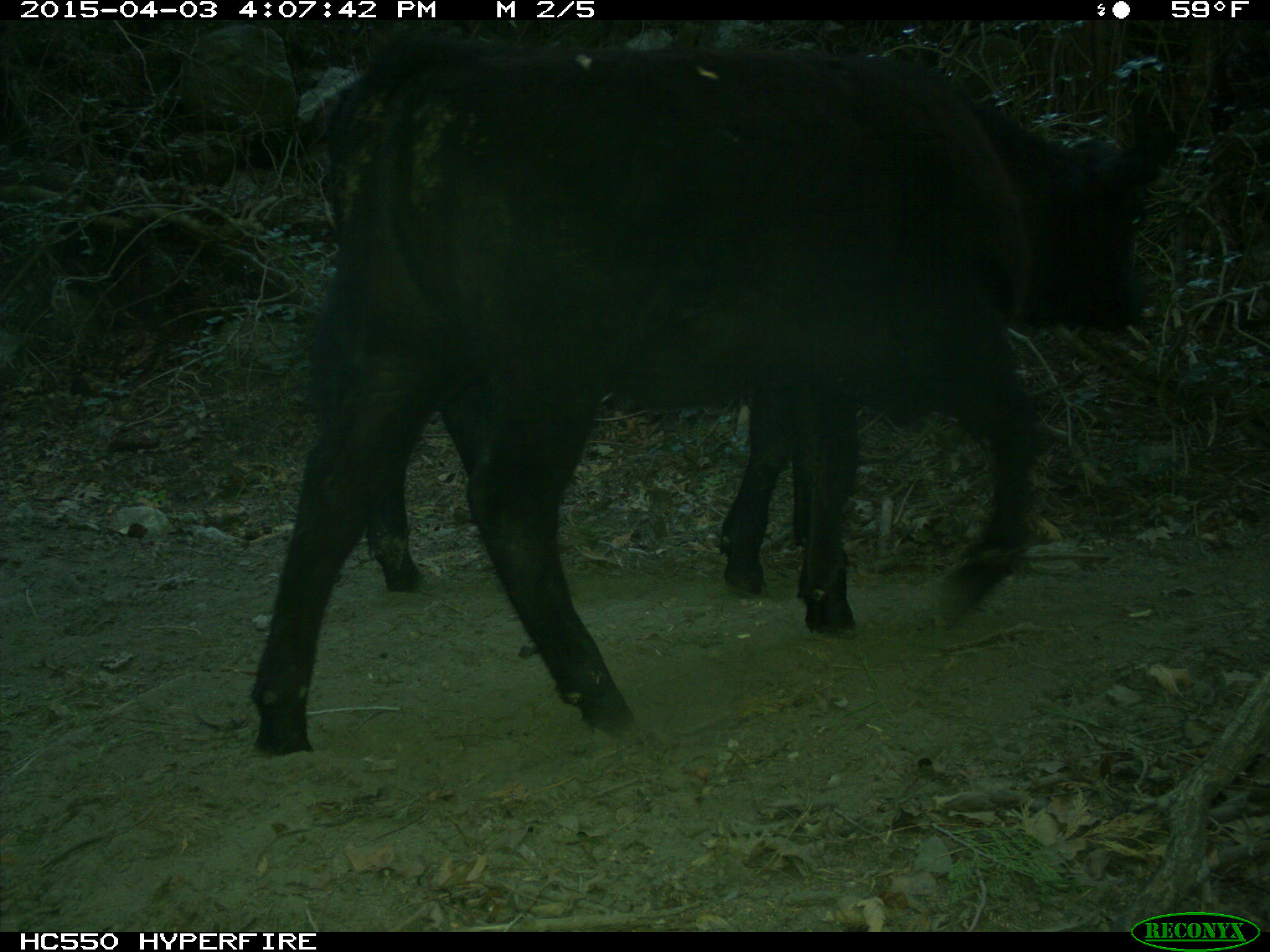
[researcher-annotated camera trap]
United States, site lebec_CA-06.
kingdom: Animalia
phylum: Chordata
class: Mammalia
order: Artiodactyla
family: Bovidae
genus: Bos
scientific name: Bos taurus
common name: domestic cow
Bos taurus (domestic cow).